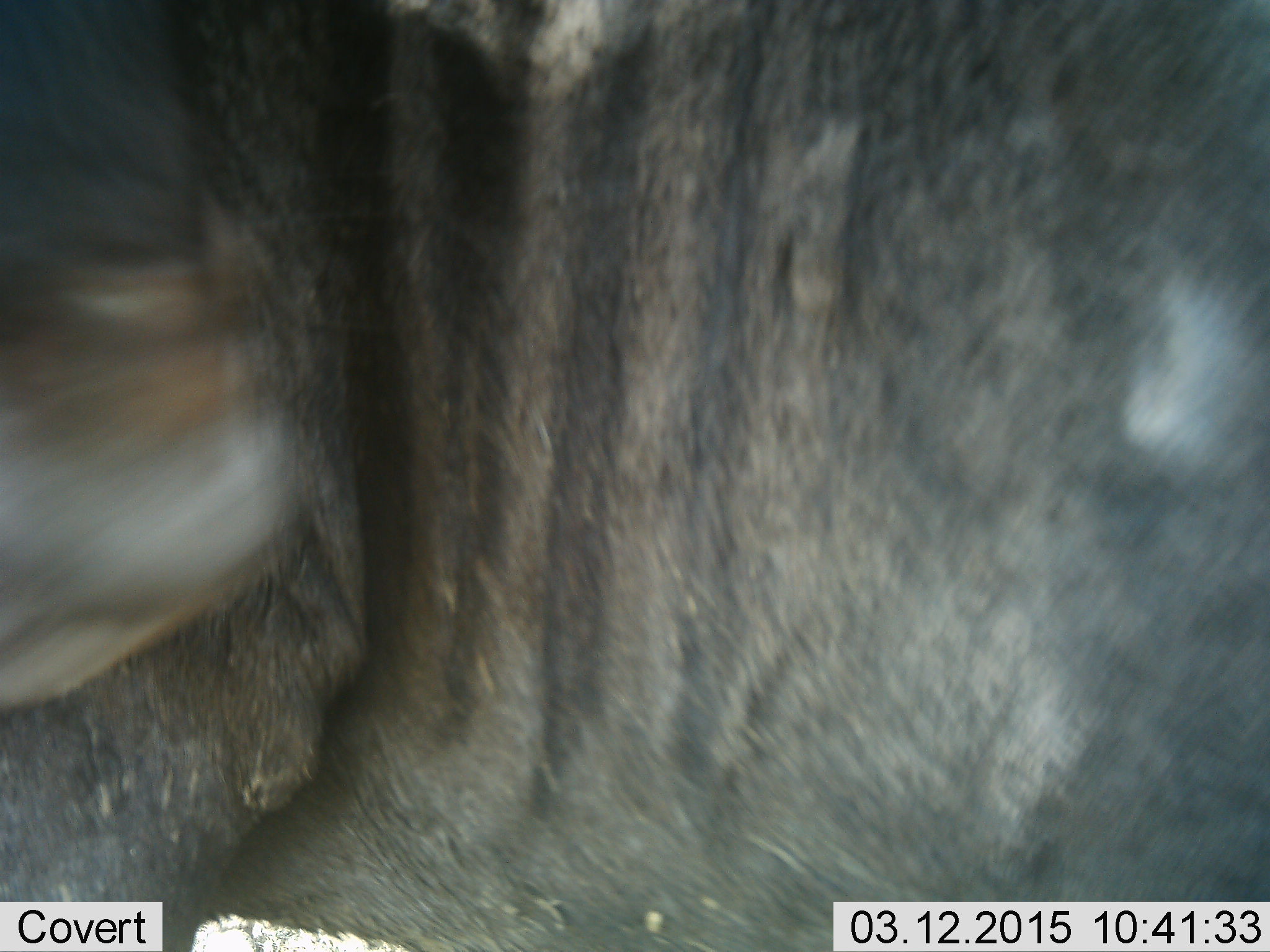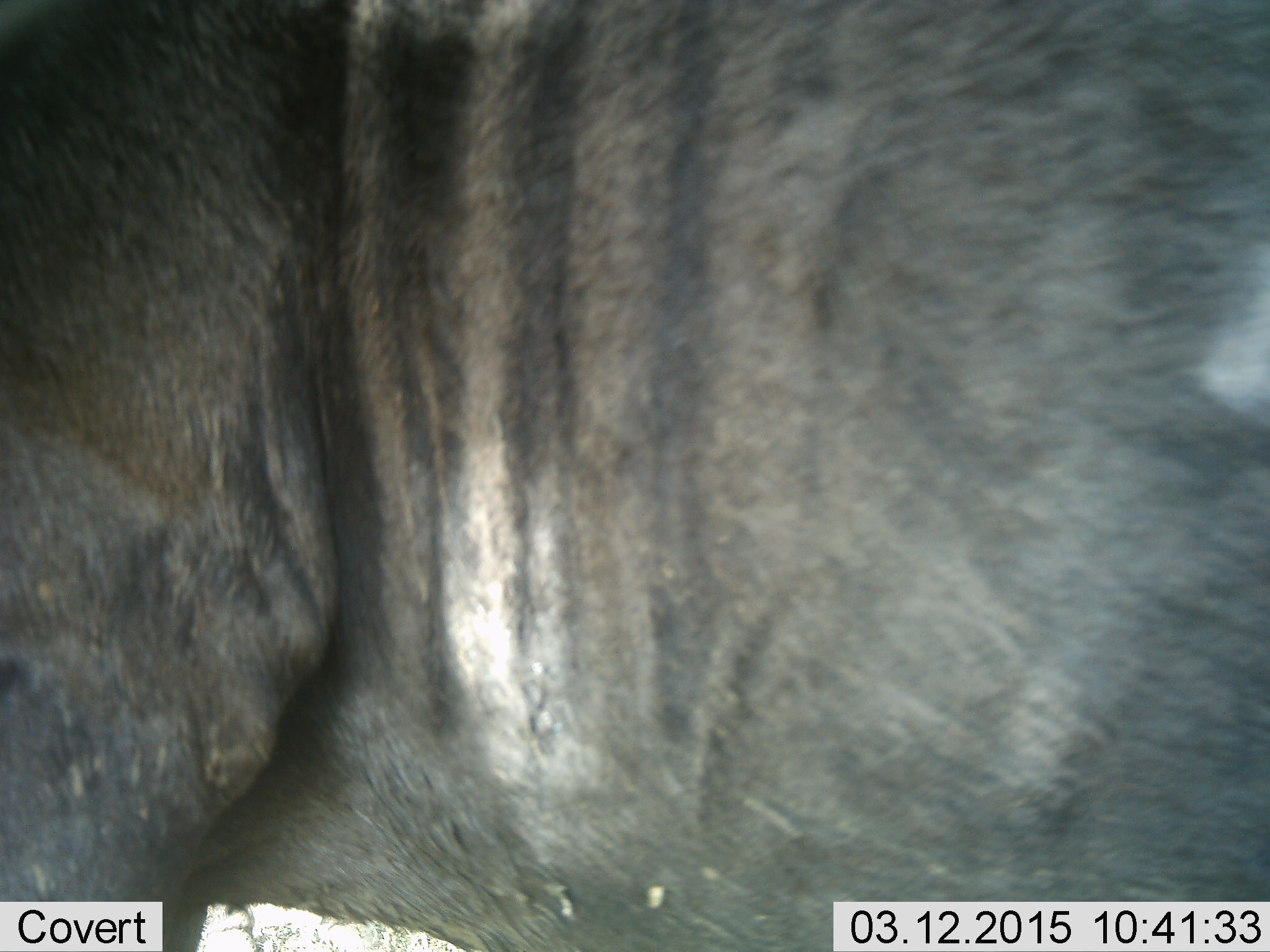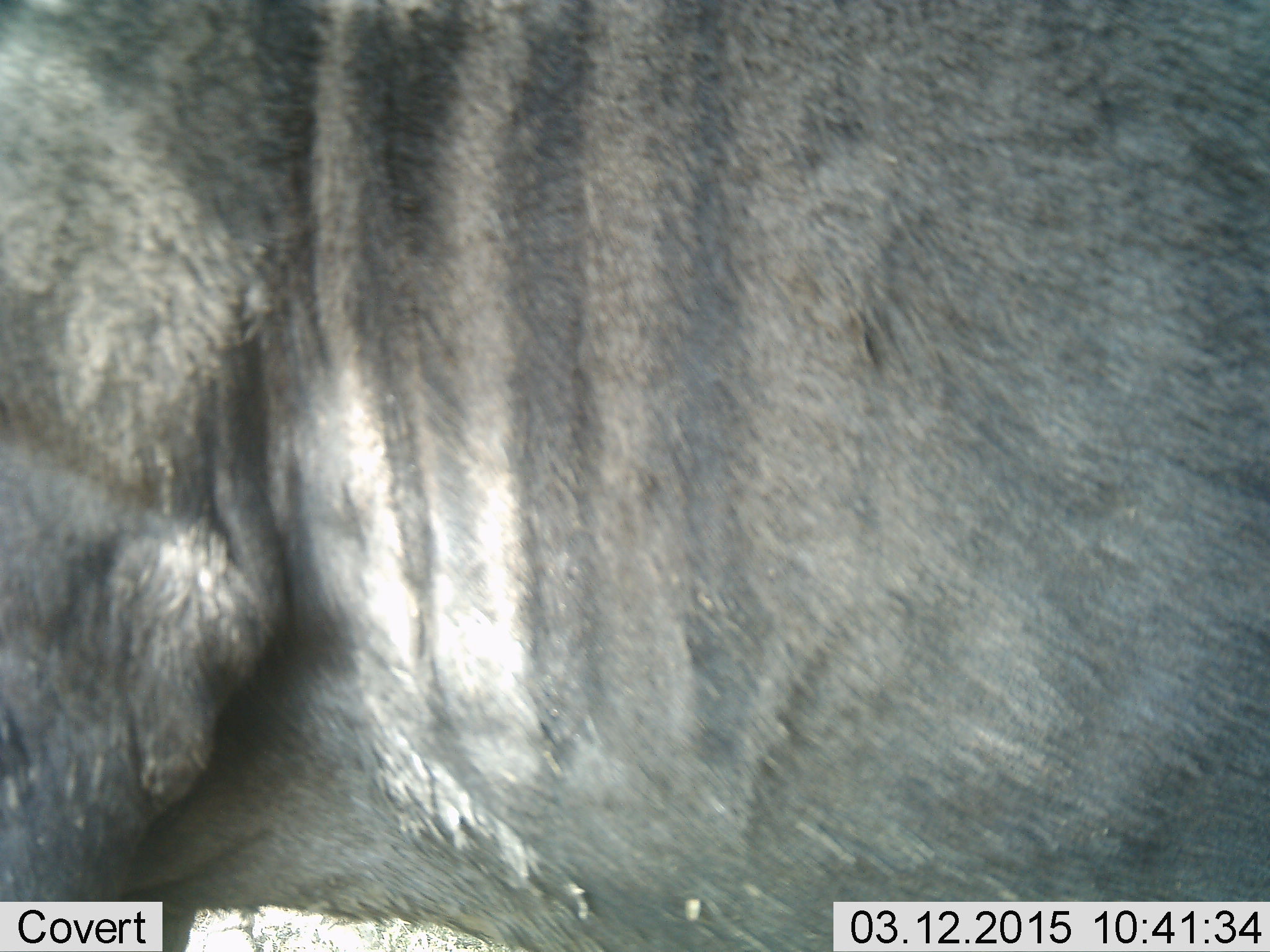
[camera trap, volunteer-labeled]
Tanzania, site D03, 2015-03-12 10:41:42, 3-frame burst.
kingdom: Animalia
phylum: Chordata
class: Mammalia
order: Artiodactyla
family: Bovidae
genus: Connochaetes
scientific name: Connochaetes taurinus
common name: blue wildebeest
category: wildebeest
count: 1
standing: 90%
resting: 0%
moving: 10%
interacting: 0%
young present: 0%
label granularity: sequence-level